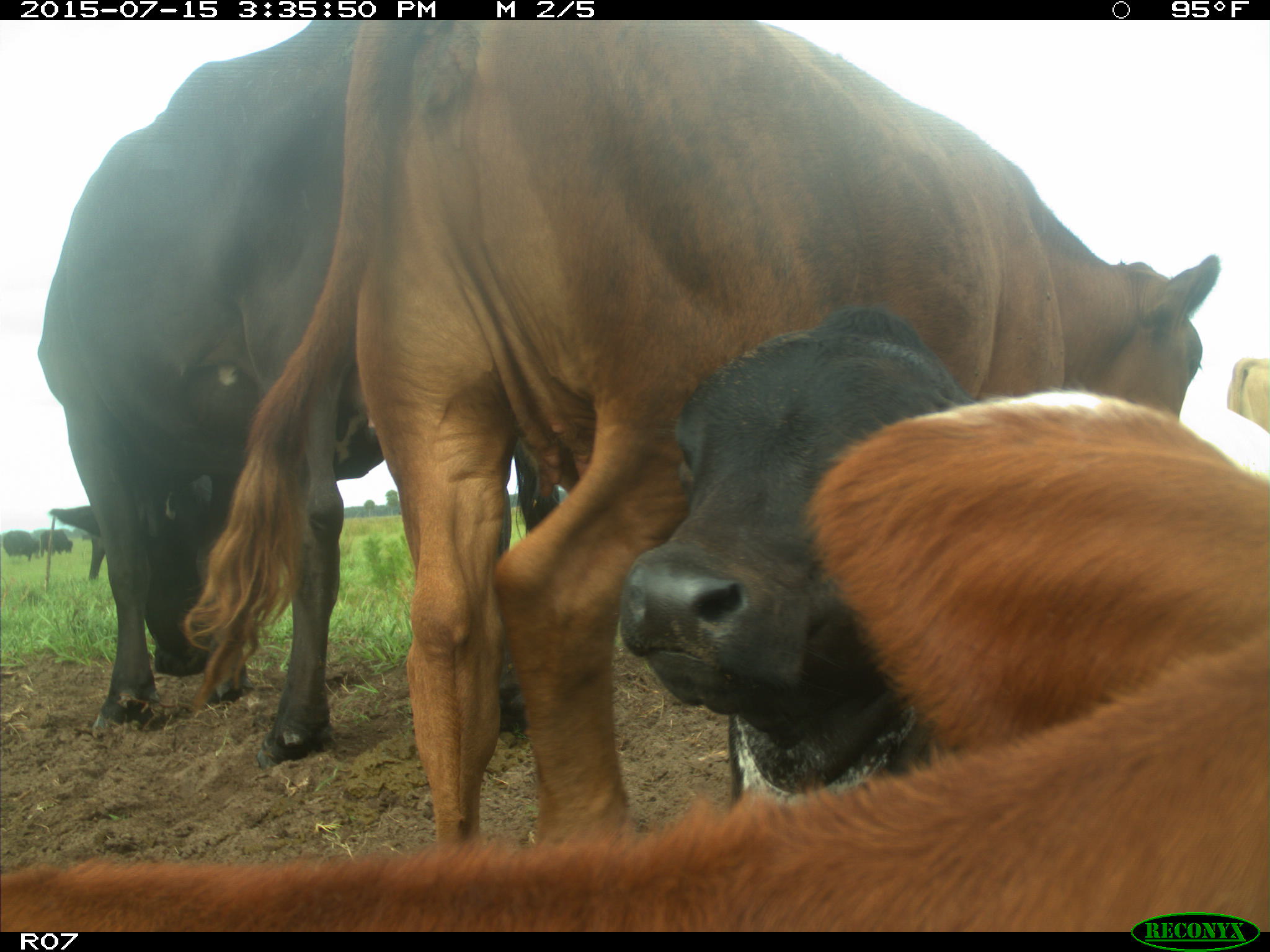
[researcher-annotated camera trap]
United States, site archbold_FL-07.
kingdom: Animalia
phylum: Chordata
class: Mammalia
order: Artiodactyla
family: Bovidae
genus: Bos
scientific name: Bos taurus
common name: domestic cow